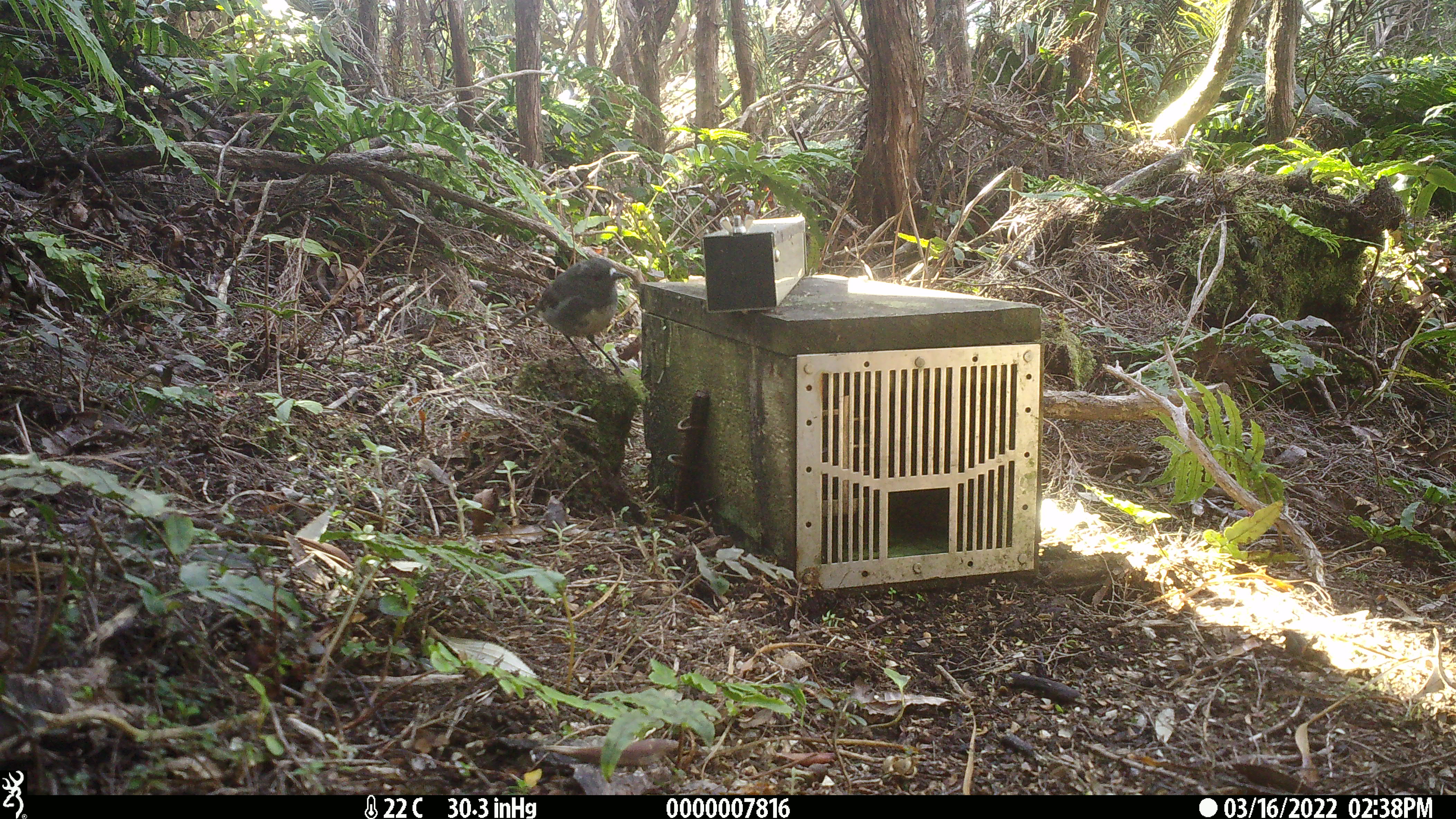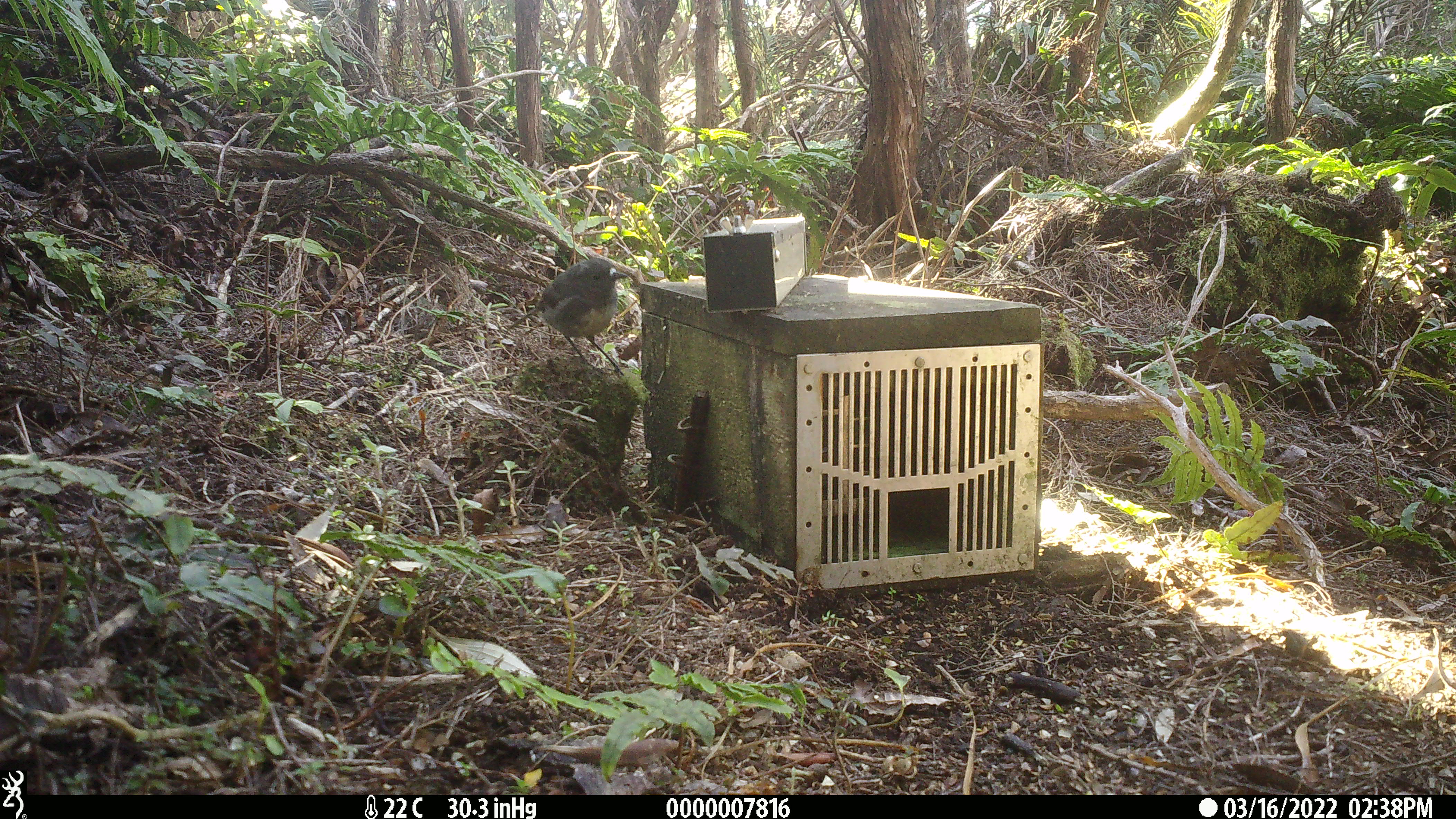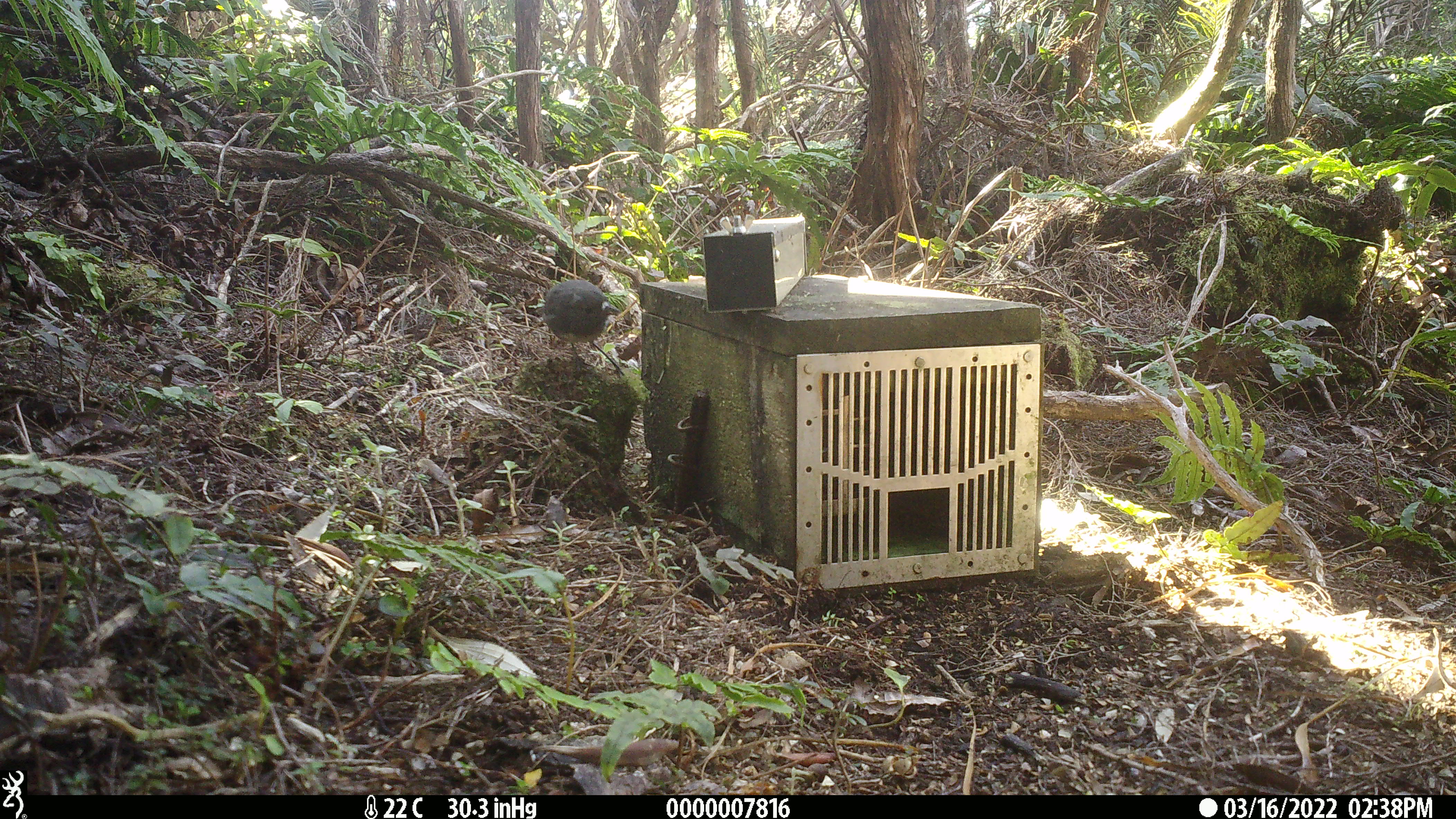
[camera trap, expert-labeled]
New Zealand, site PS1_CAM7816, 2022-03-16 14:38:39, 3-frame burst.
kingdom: Animalia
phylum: Chordata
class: Aves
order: Passeriformes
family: Petroicidae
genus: Petroica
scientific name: Petroica australis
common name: new zealand robin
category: robin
Robin (new zealand robin) (Petroica australis).